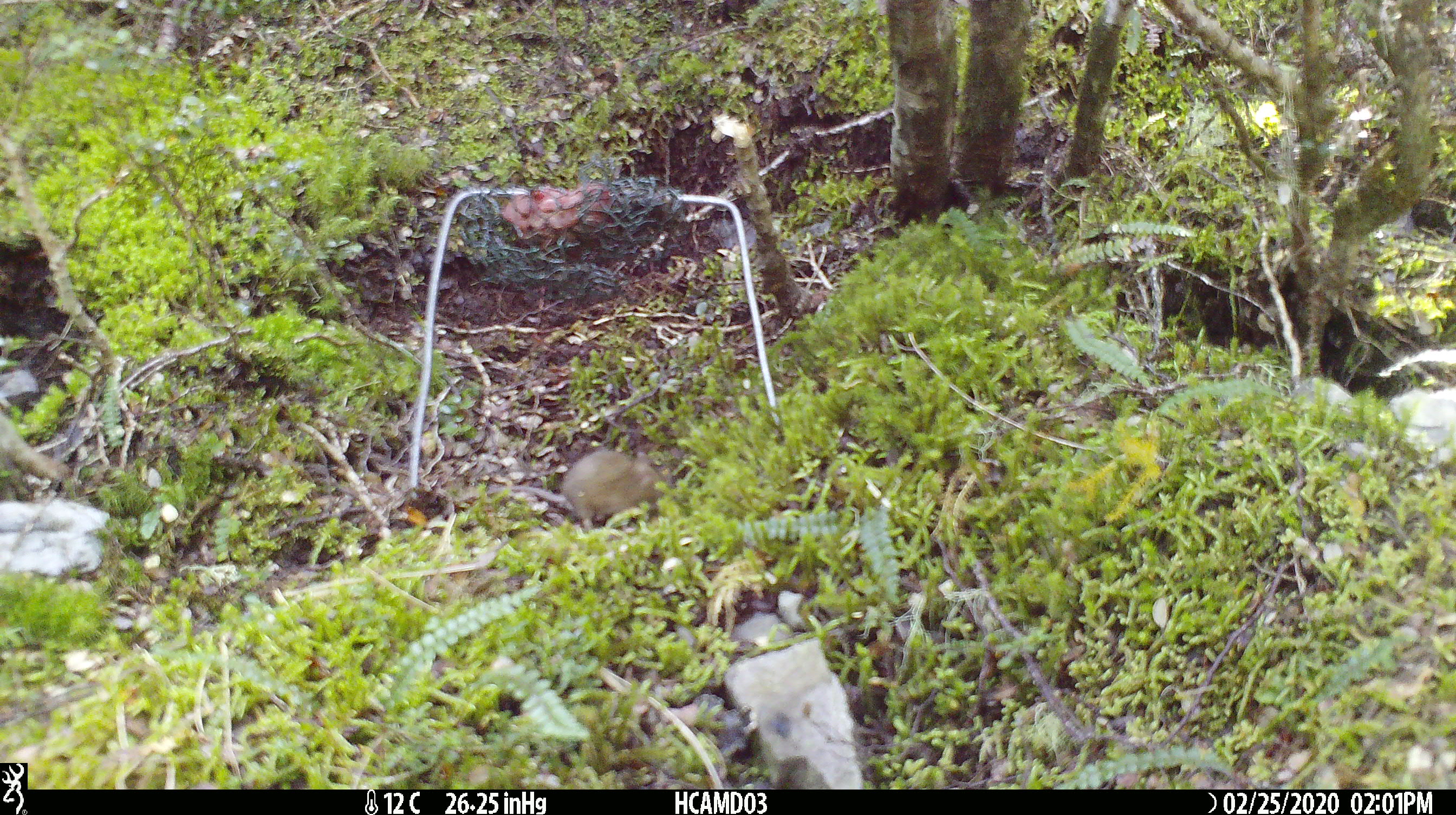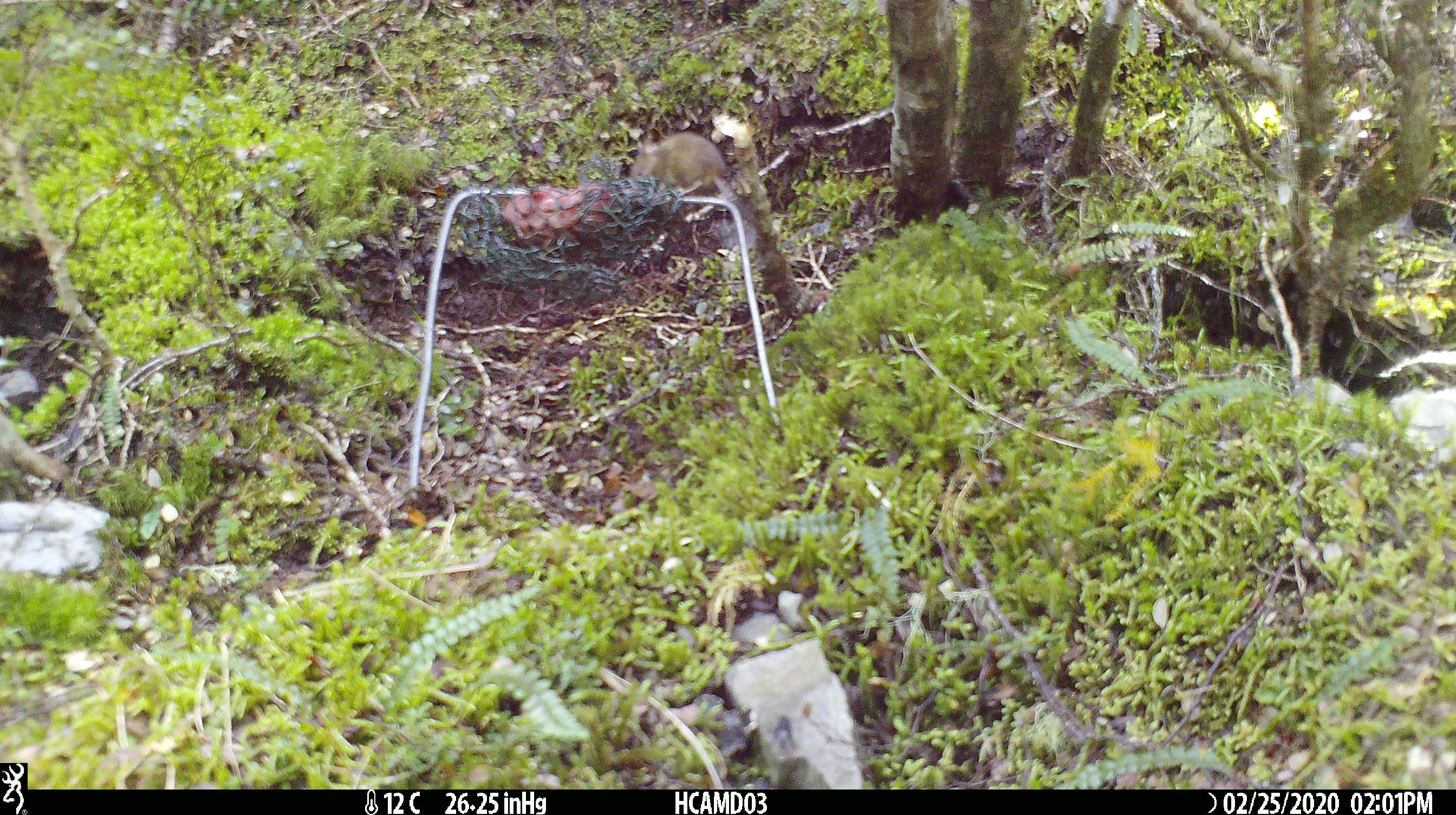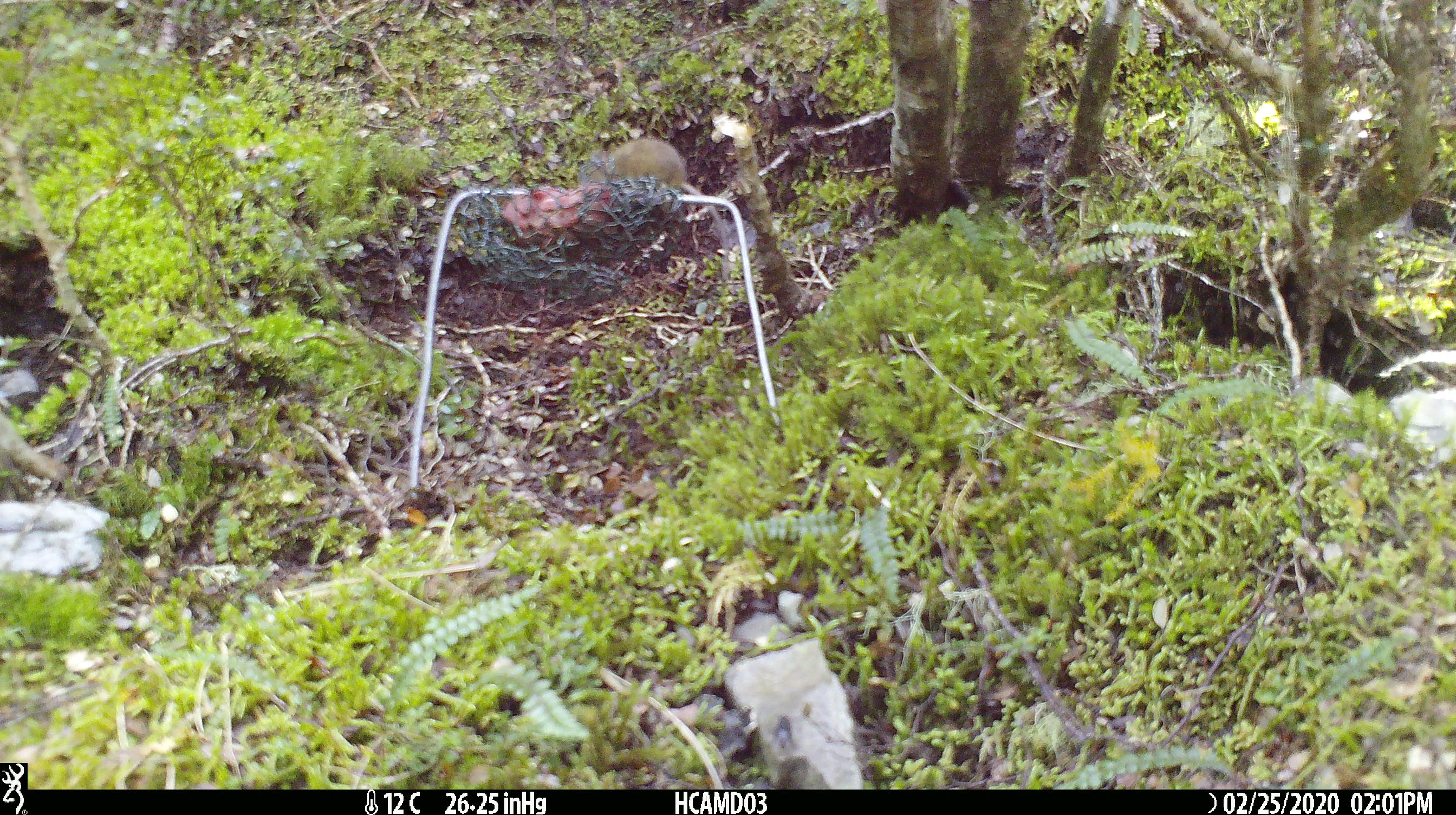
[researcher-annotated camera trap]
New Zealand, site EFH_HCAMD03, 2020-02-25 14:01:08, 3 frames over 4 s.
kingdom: Animalia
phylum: Chordata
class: Mammalia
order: Rodentia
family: Muridae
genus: Mus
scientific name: Mus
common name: mouse